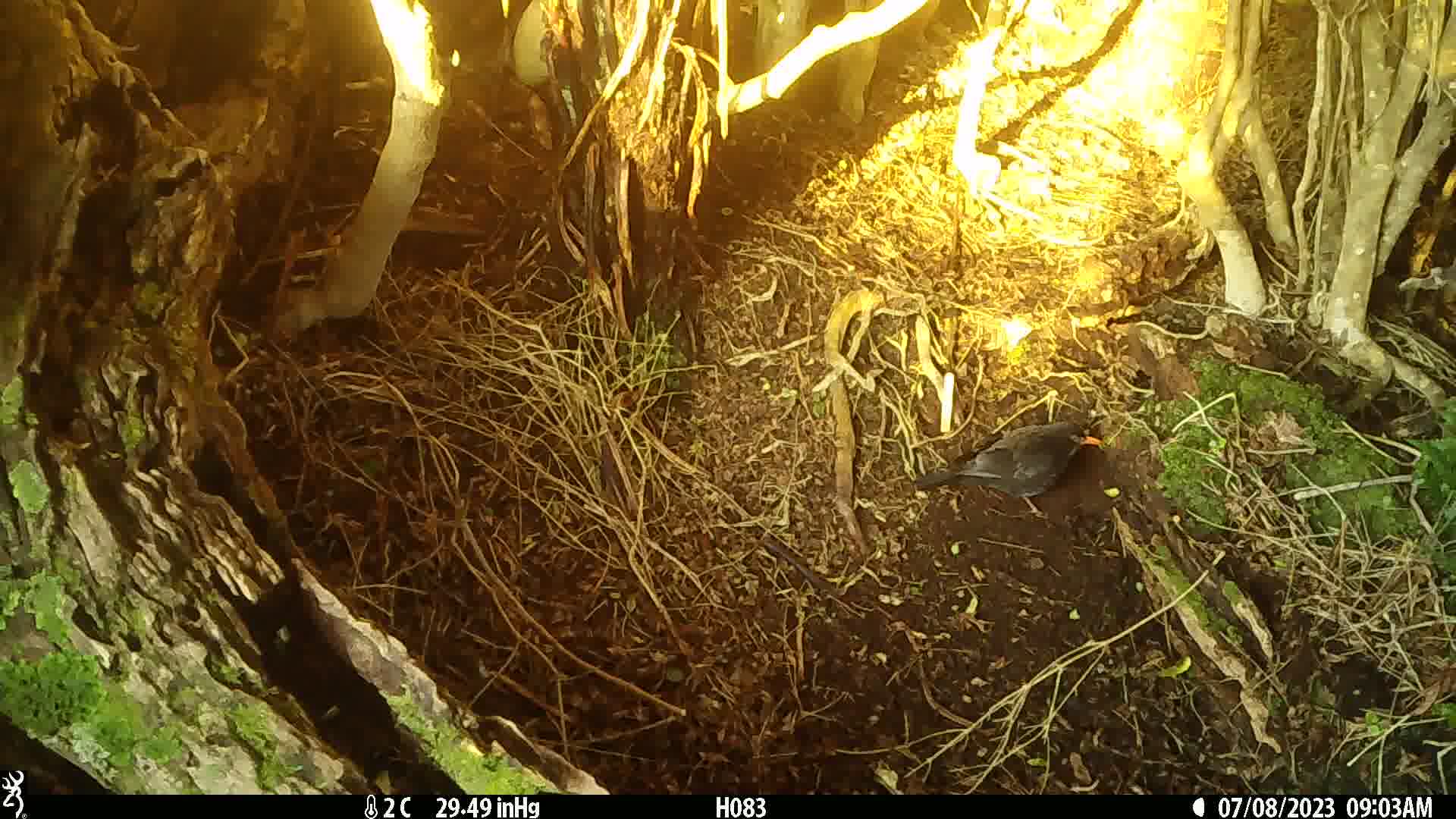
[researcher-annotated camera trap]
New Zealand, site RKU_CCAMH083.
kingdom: Animalia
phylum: Chordata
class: Aves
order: Passeriformes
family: Turdidae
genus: Turdus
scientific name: Turdus merula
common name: eurasian blackbird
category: blackbird